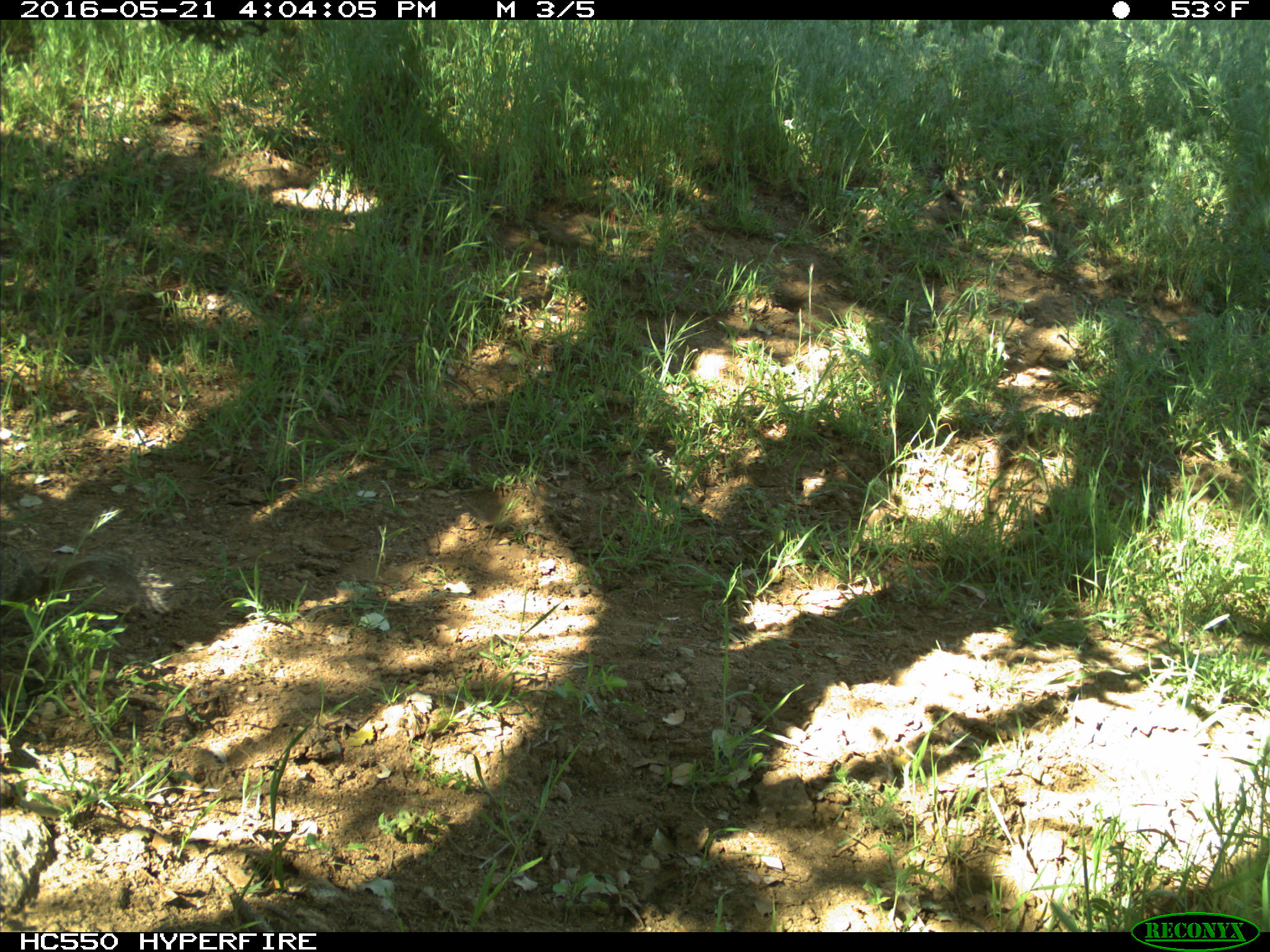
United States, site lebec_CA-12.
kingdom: Animalia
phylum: Chordata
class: Mammalia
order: Rodentia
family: Sciuridae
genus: Otospermophilus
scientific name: Otospermophilus beecheyi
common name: california ground squirrel